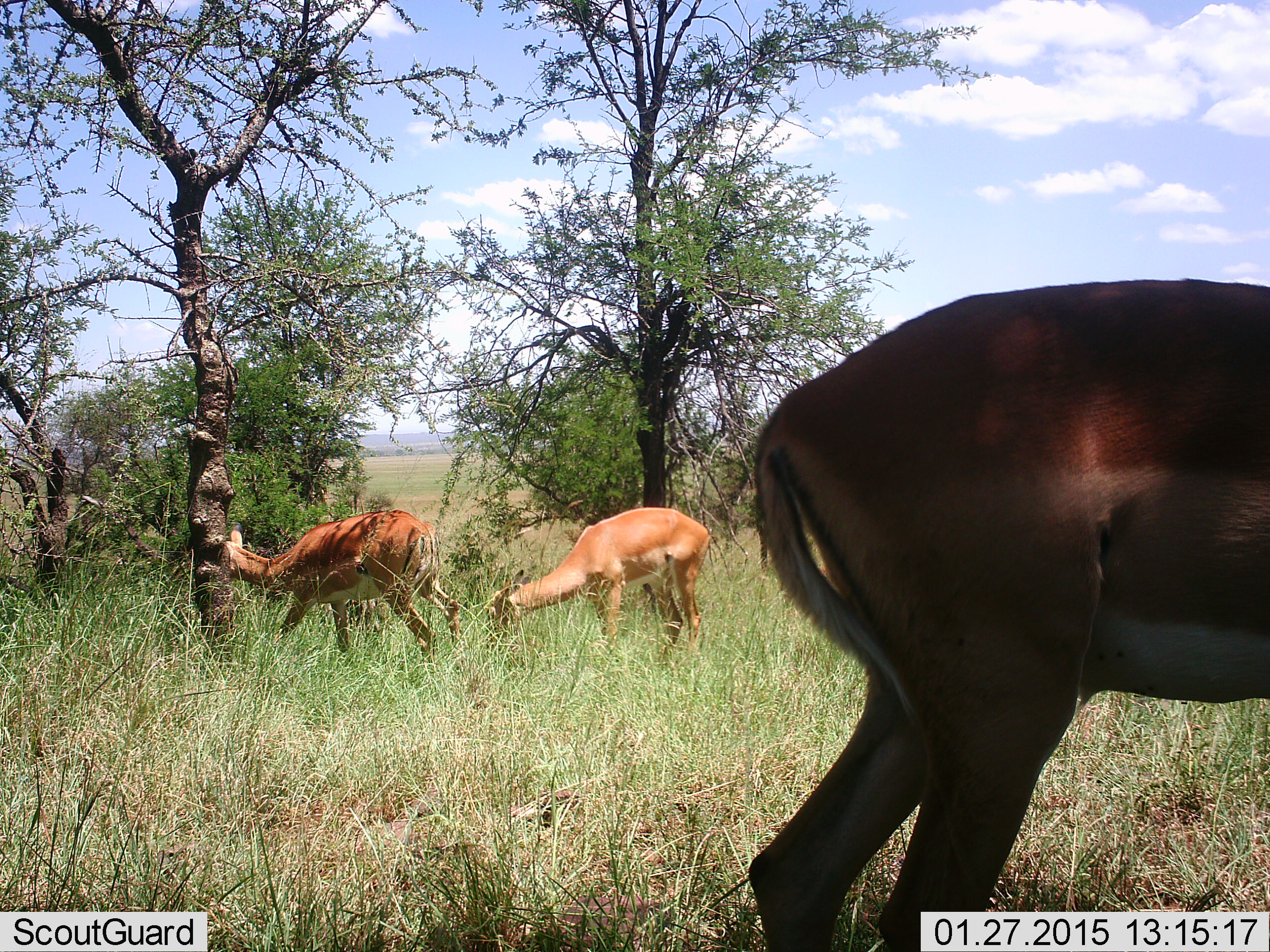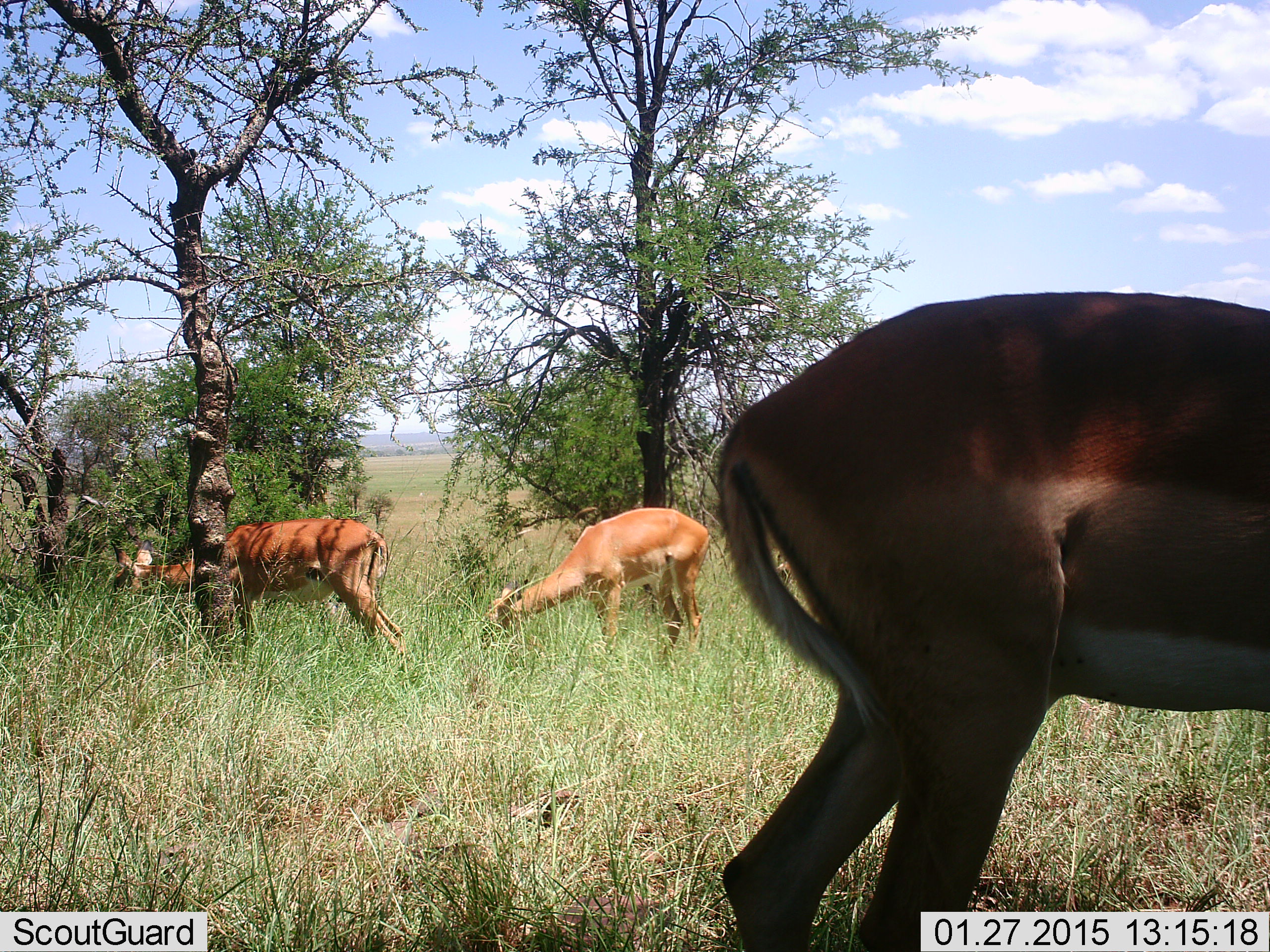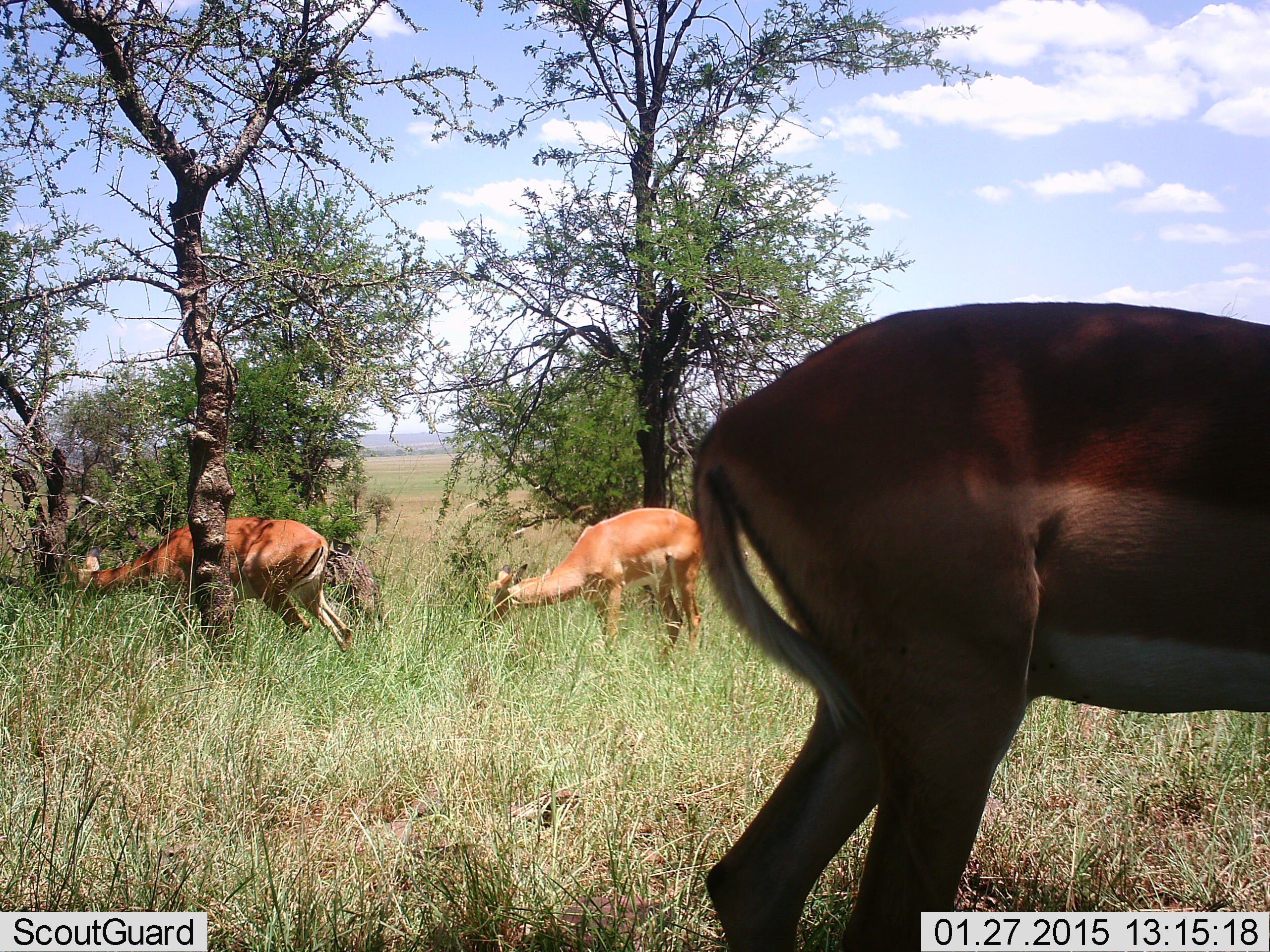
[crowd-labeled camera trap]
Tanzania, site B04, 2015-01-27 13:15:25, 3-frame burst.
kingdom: Animalia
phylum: Chordata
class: Mammalia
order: Artiodactyla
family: Bovidae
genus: Aepyceros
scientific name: Aepyceros melampus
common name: impala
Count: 3.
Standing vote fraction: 30%.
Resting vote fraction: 0%.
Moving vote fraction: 40%.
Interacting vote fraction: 0%.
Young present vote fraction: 0%.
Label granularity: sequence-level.